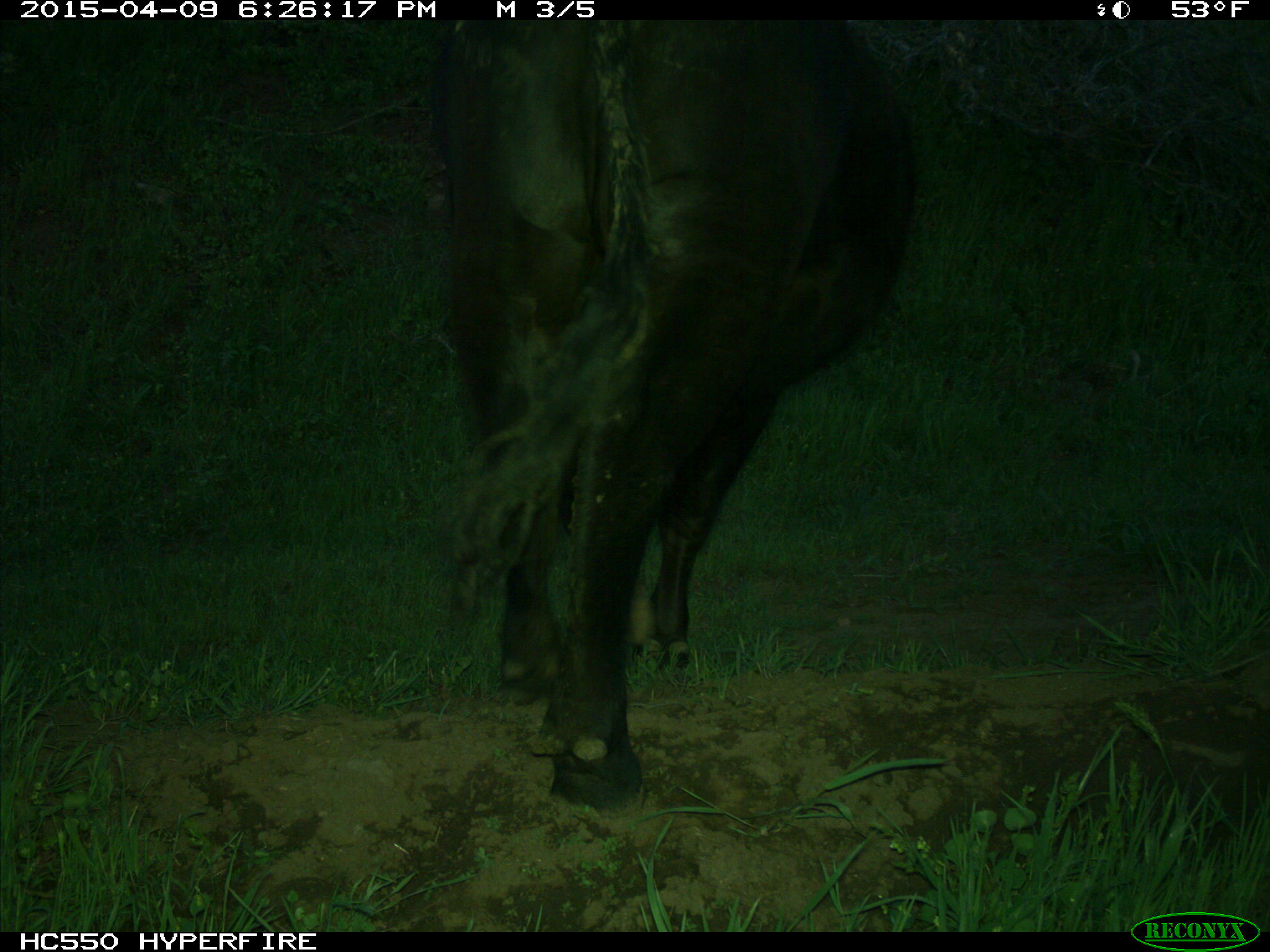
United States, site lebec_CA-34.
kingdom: Animalia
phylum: Chordata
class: Mammalia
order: Artiodactyla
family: Bovidae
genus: Bos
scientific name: Bos taurus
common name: domestic cow